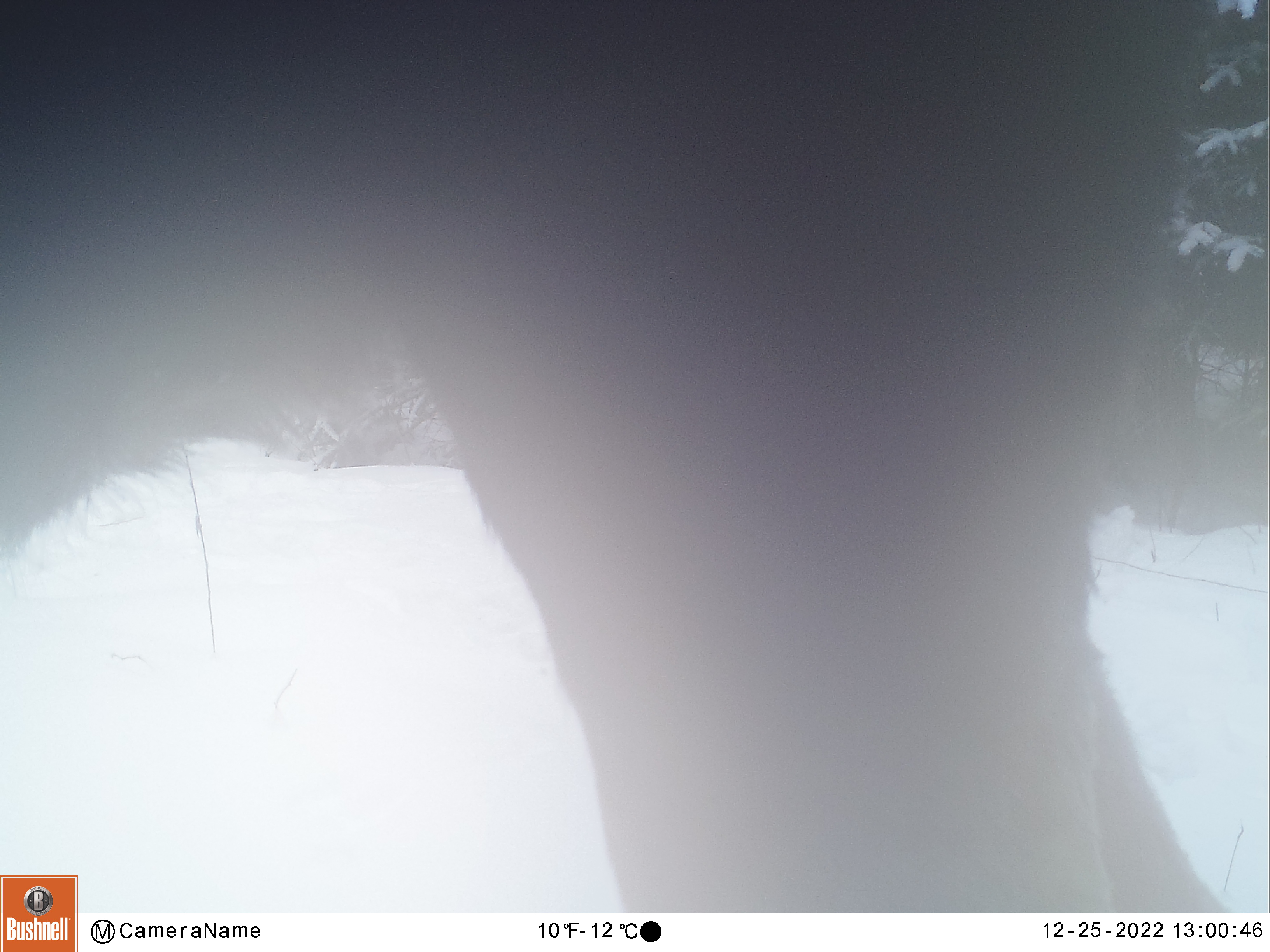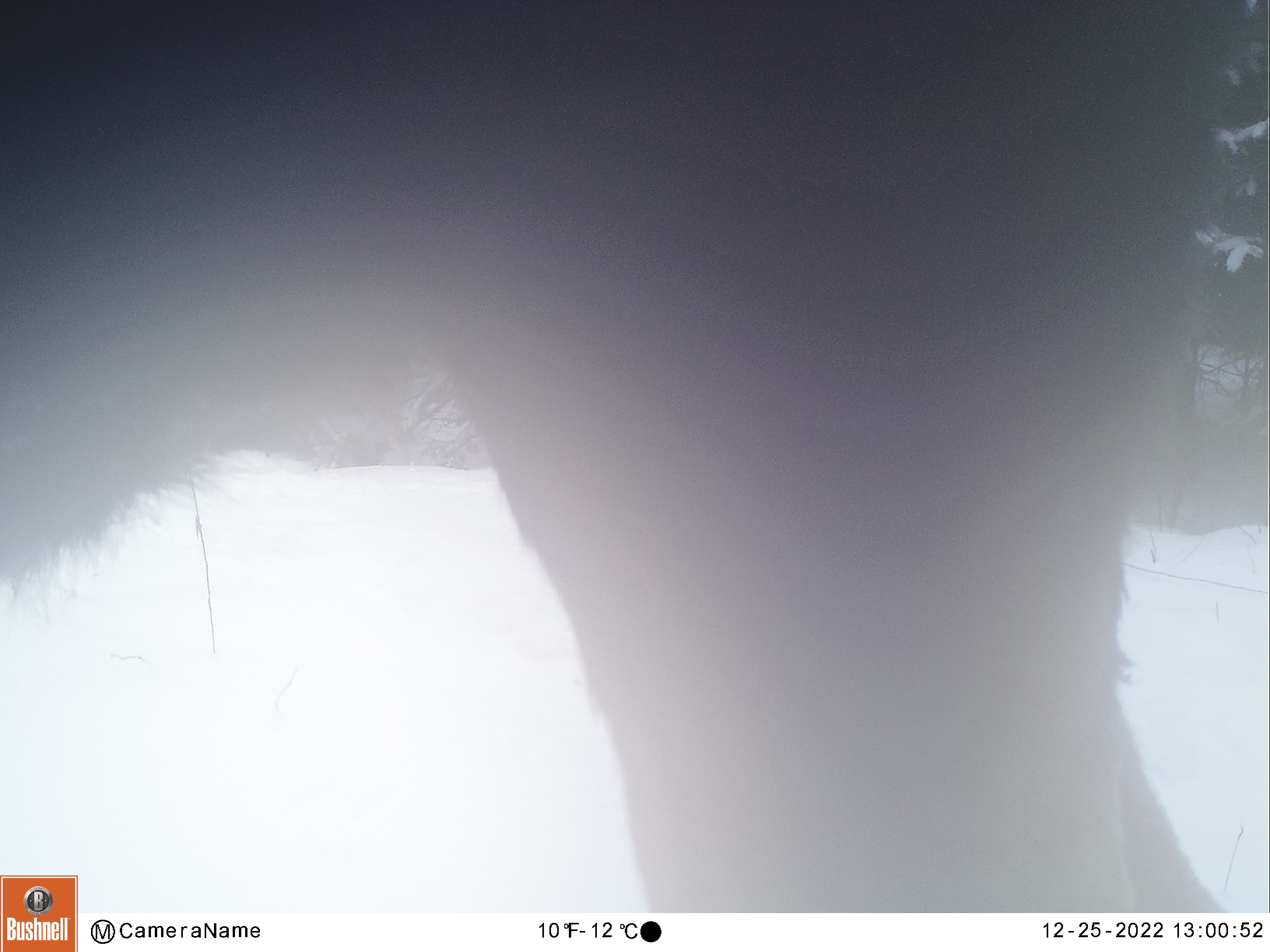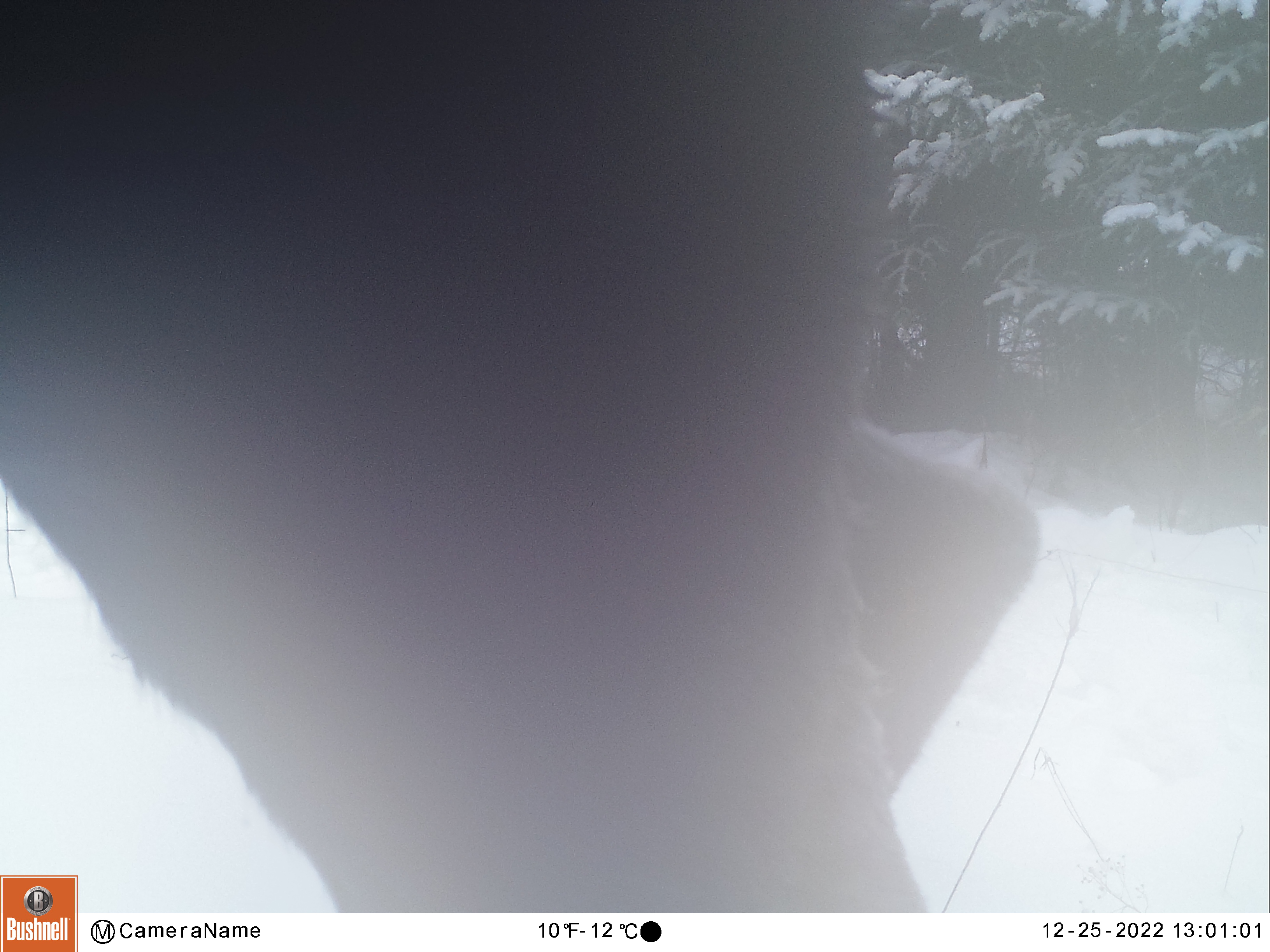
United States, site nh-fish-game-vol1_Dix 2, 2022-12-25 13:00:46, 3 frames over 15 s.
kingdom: Animalia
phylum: Chordata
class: Mammalia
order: Artiodactyla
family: Cervidae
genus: Alces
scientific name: Alces alces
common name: moose